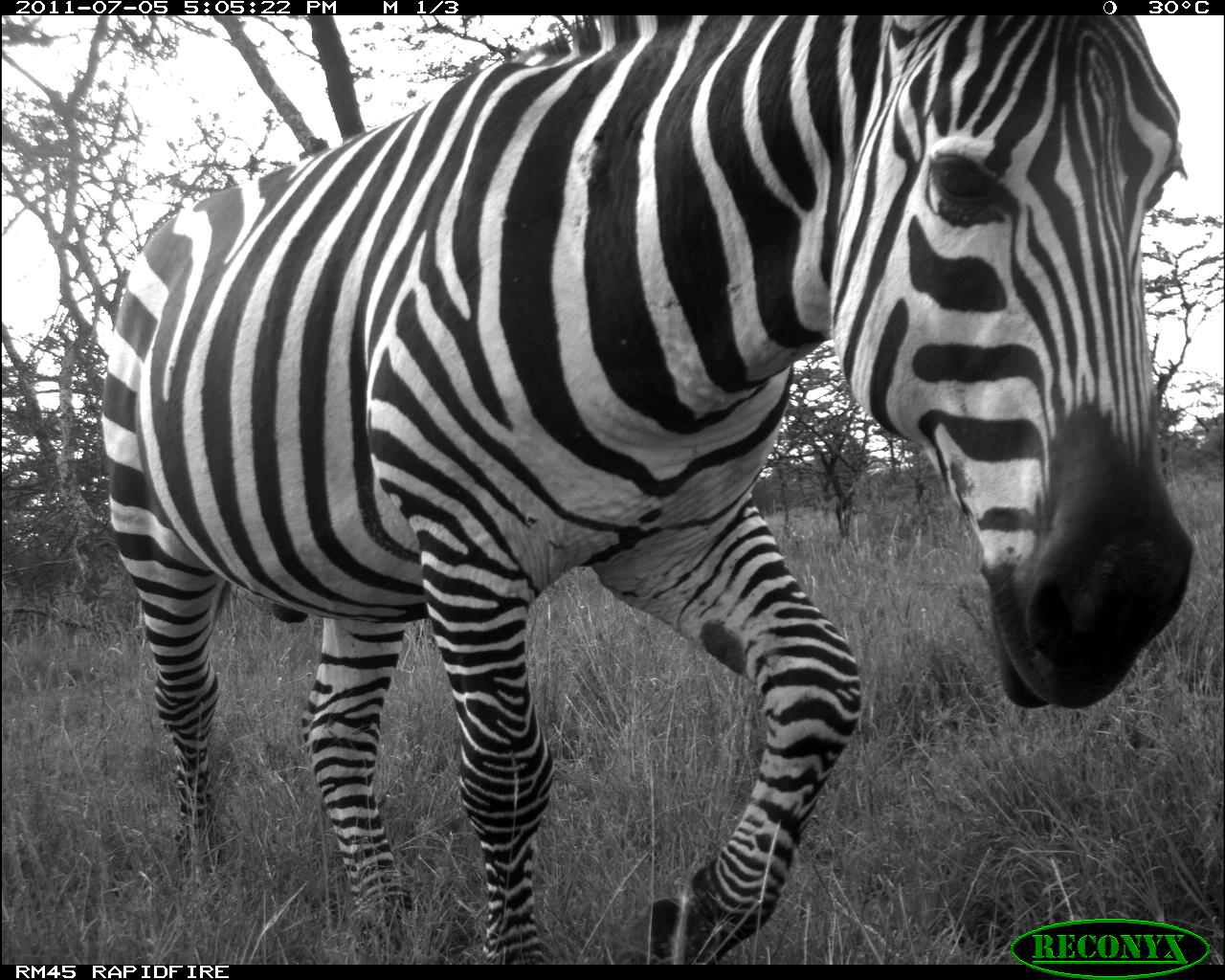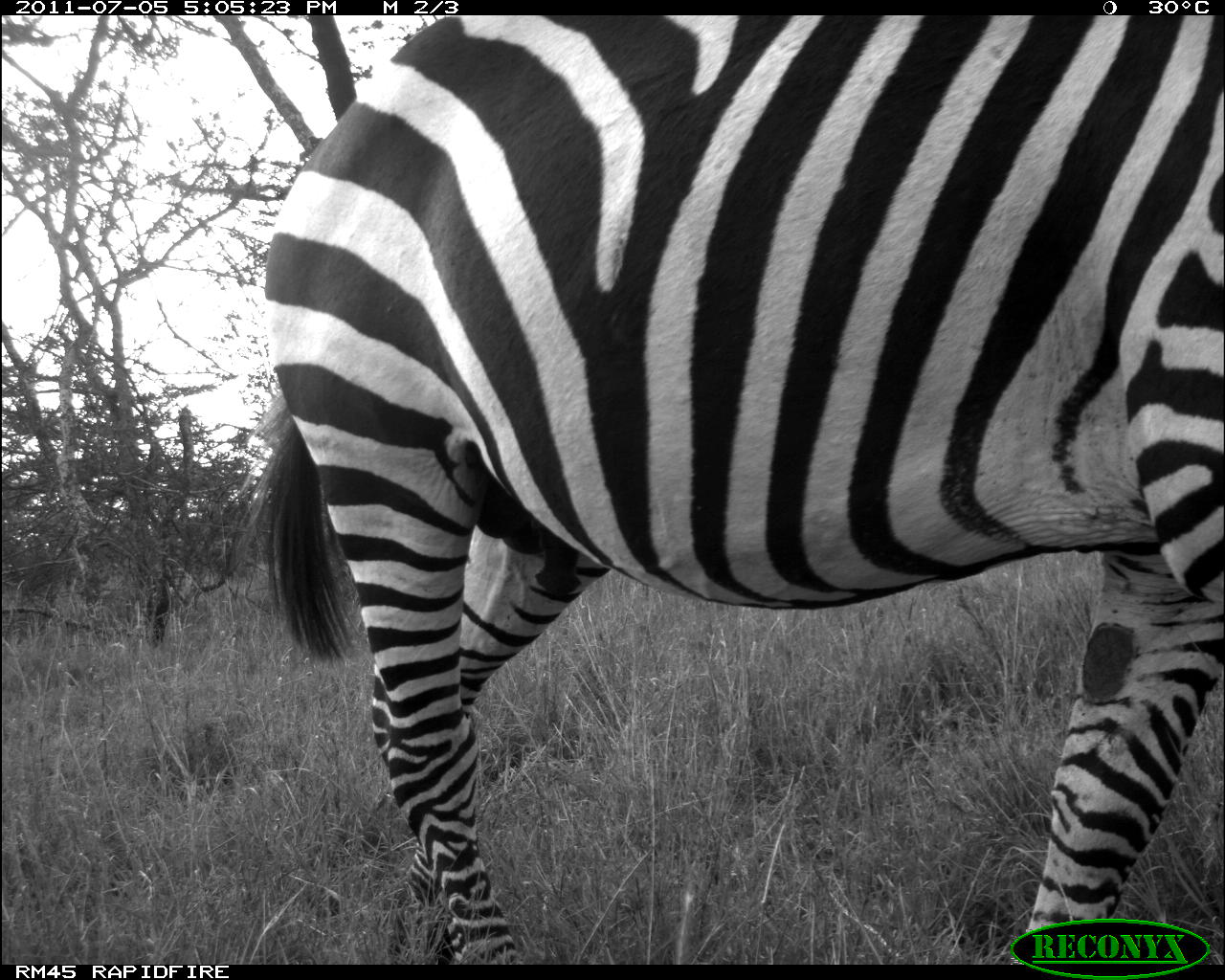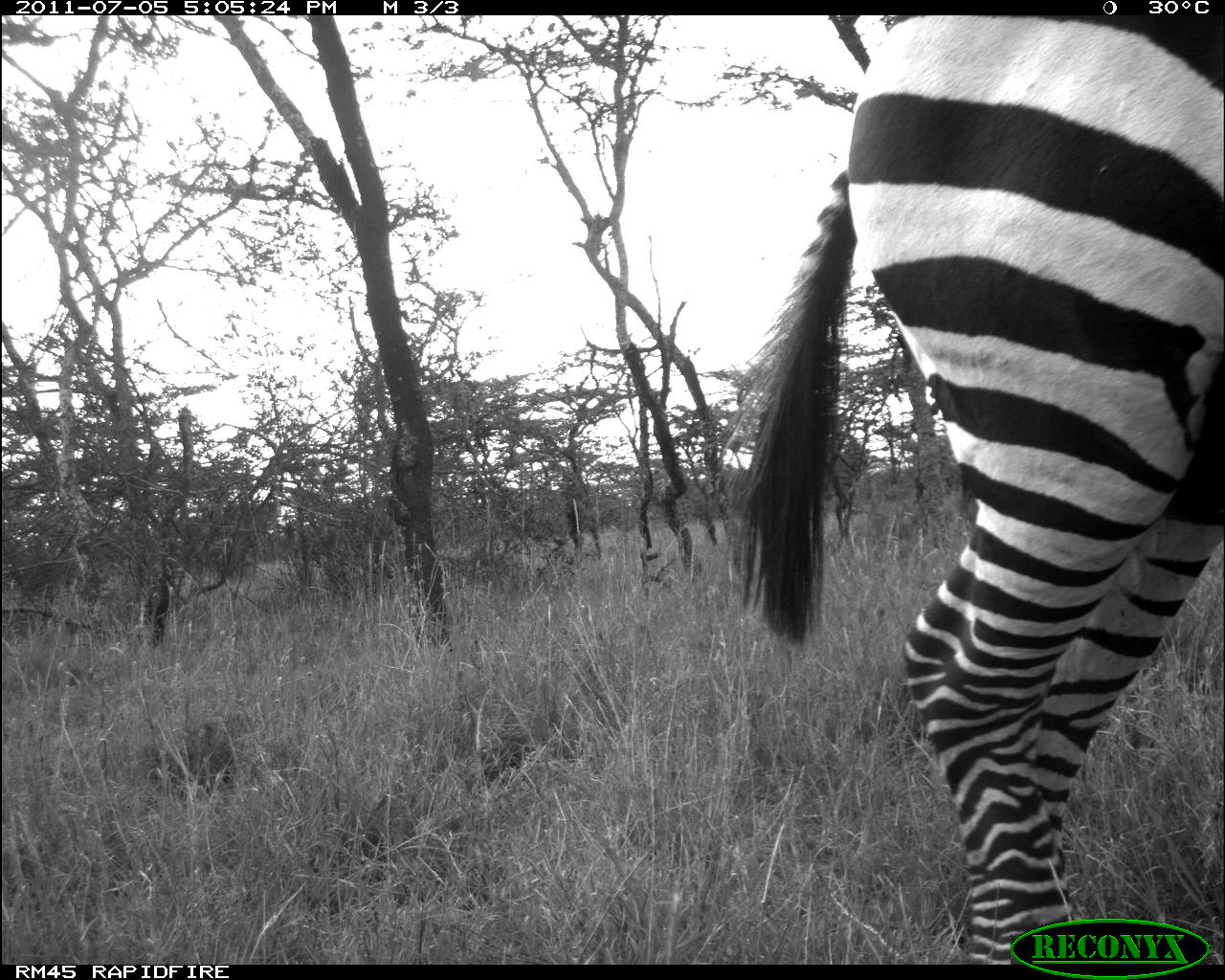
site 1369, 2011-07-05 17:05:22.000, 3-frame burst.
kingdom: Animalia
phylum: Chordata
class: Mammalia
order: Perissodactyla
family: Equidae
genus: Equus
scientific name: Equus quagga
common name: plains zebra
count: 1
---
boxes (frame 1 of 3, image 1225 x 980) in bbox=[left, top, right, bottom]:
equus quagga: bbox=[93, 14, 1194, 963]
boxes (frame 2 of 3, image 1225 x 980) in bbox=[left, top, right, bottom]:
equus quagga: bbox=[239, 10, 1225, 962]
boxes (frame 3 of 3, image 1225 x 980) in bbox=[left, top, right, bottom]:
equus quagga: bbox=[713, 10, 1225, 960]